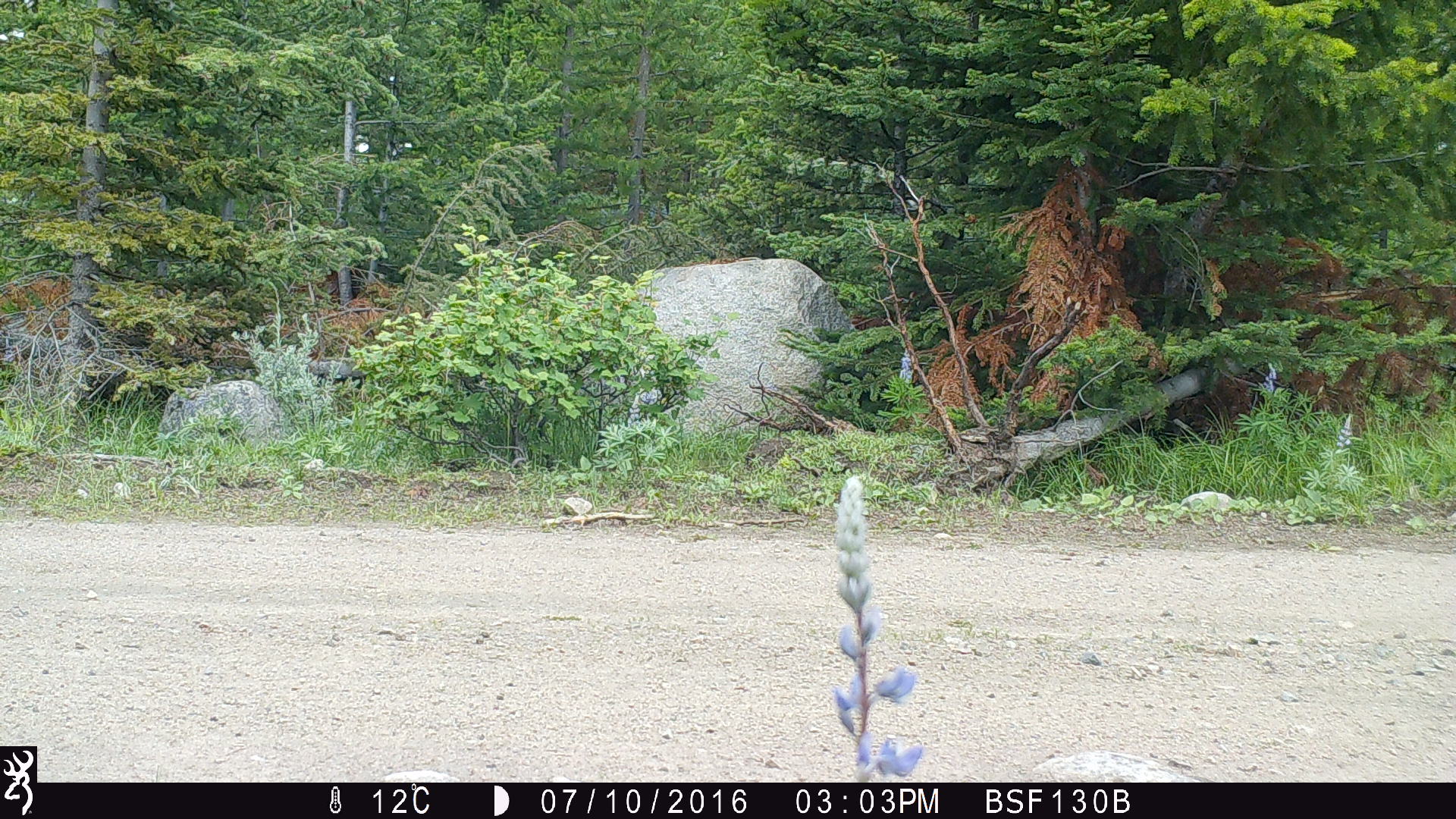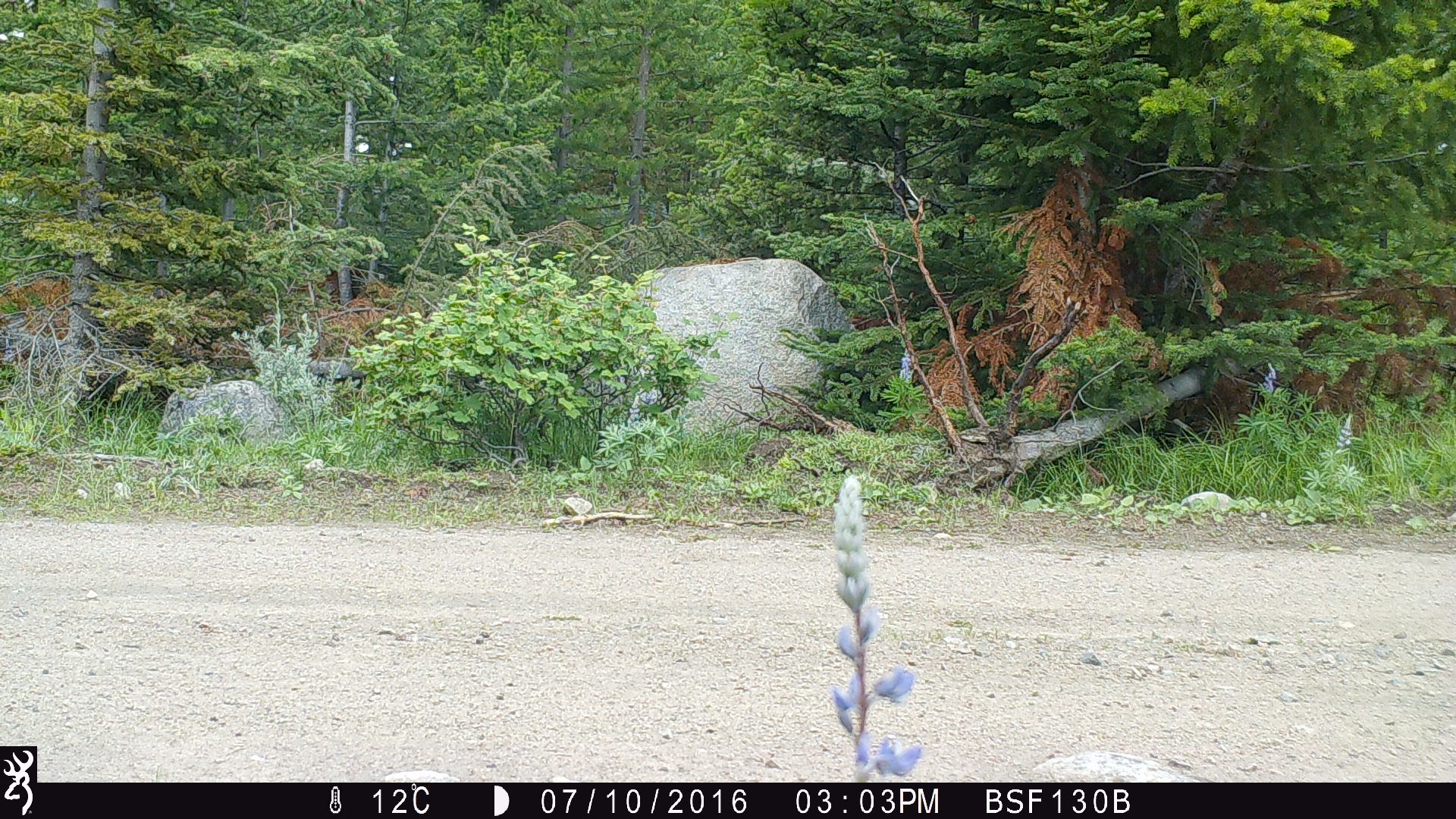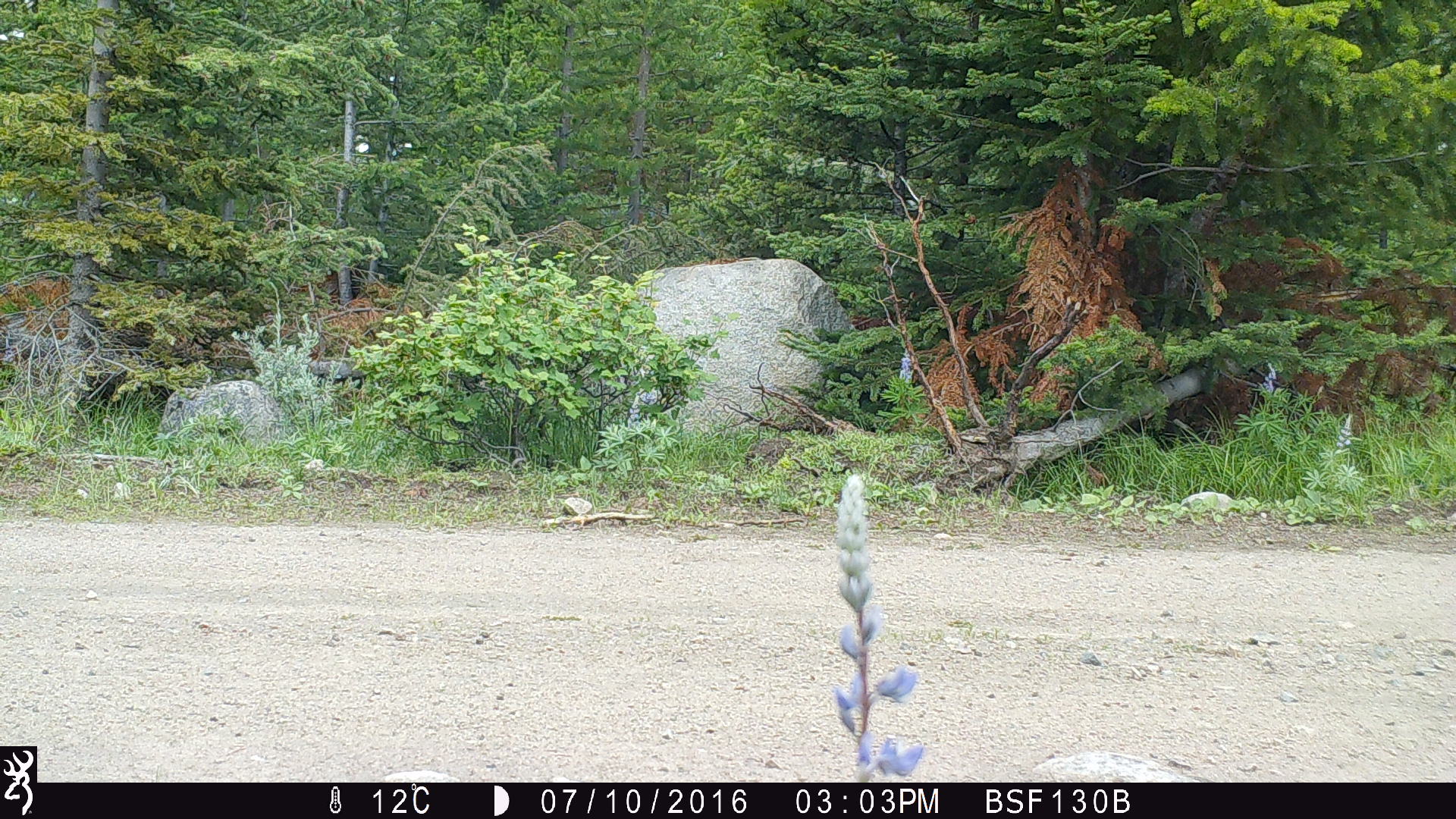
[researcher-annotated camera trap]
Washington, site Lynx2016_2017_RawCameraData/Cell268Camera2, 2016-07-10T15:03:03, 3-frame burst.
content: no animal present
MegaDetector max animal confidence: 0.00